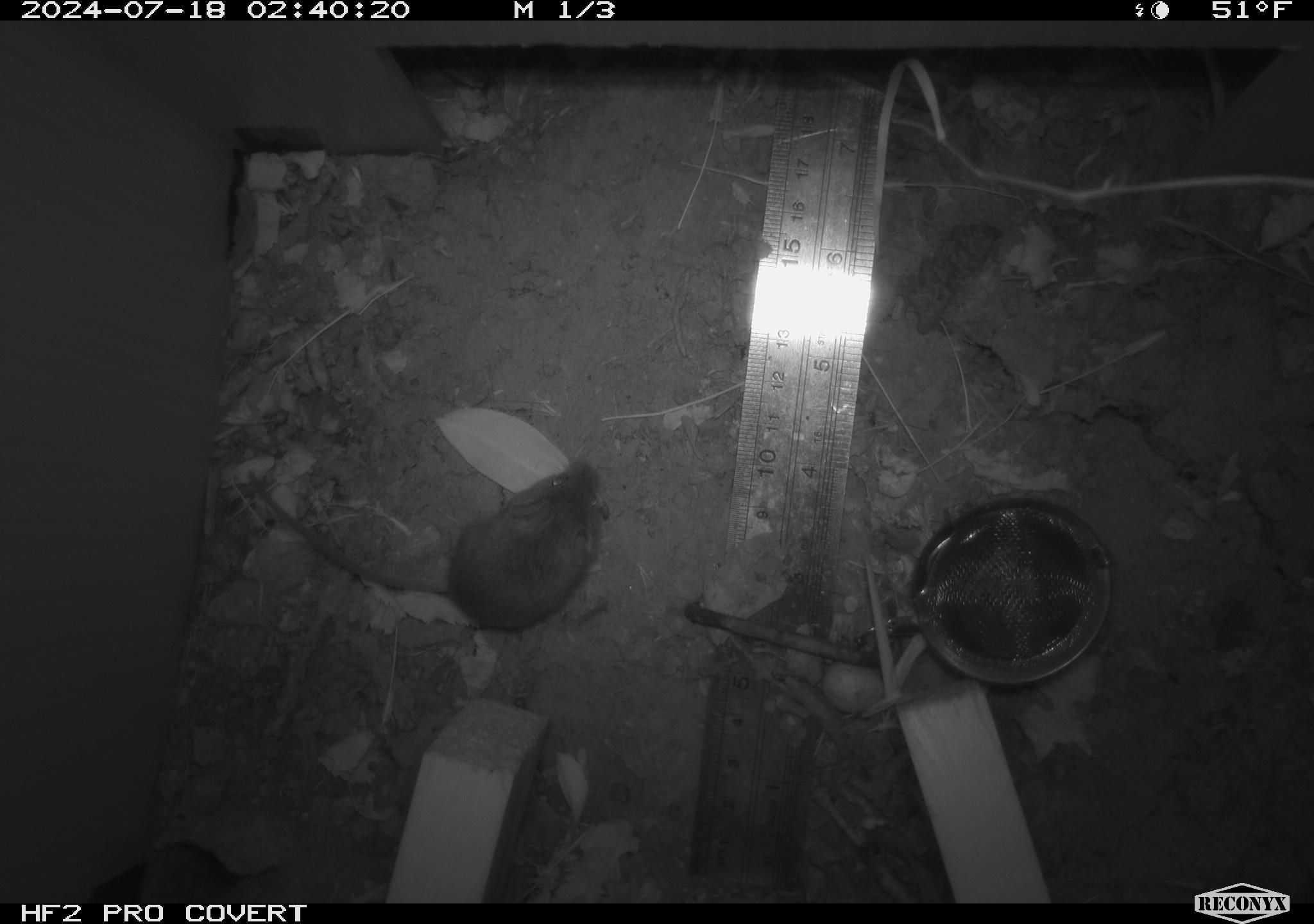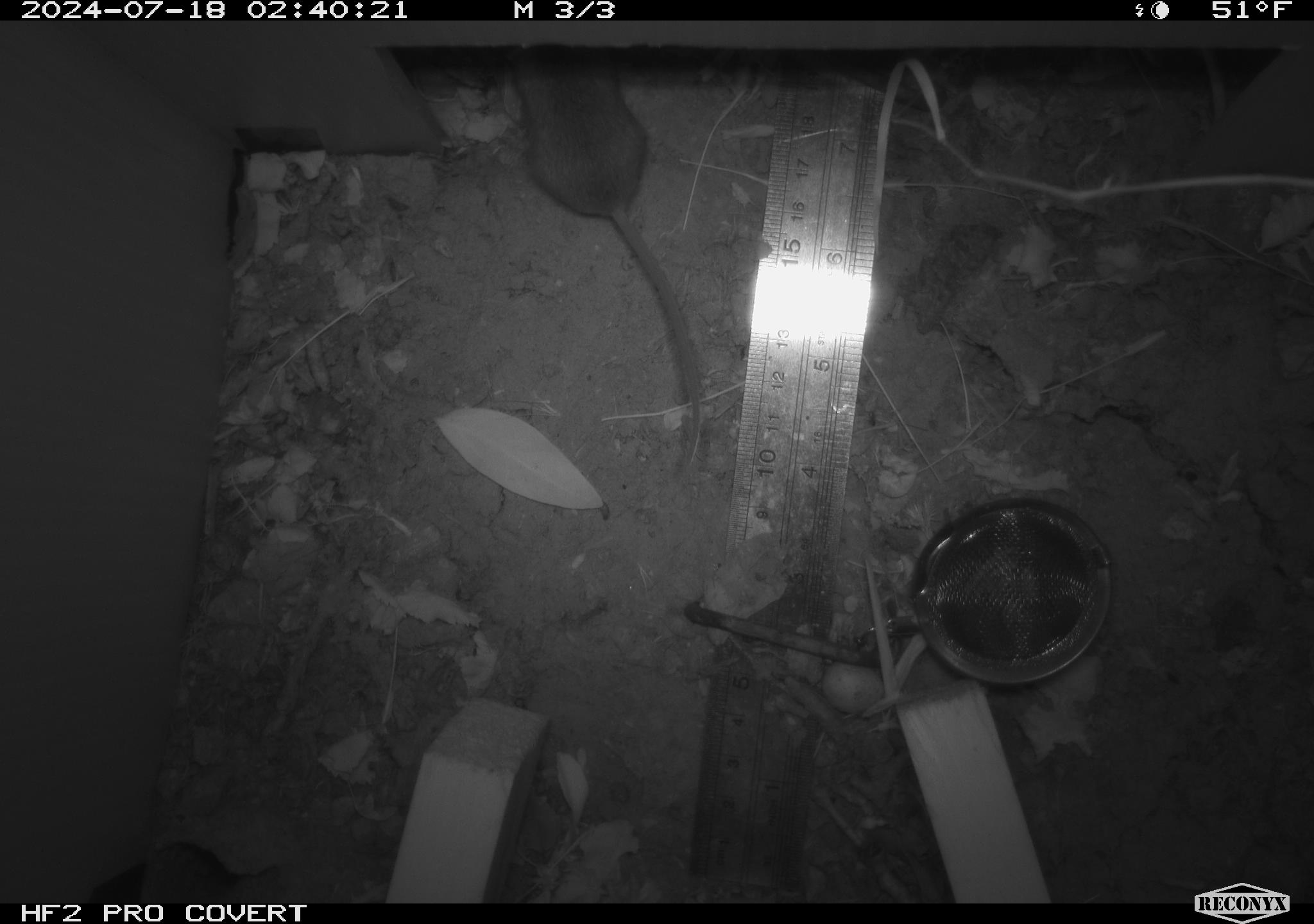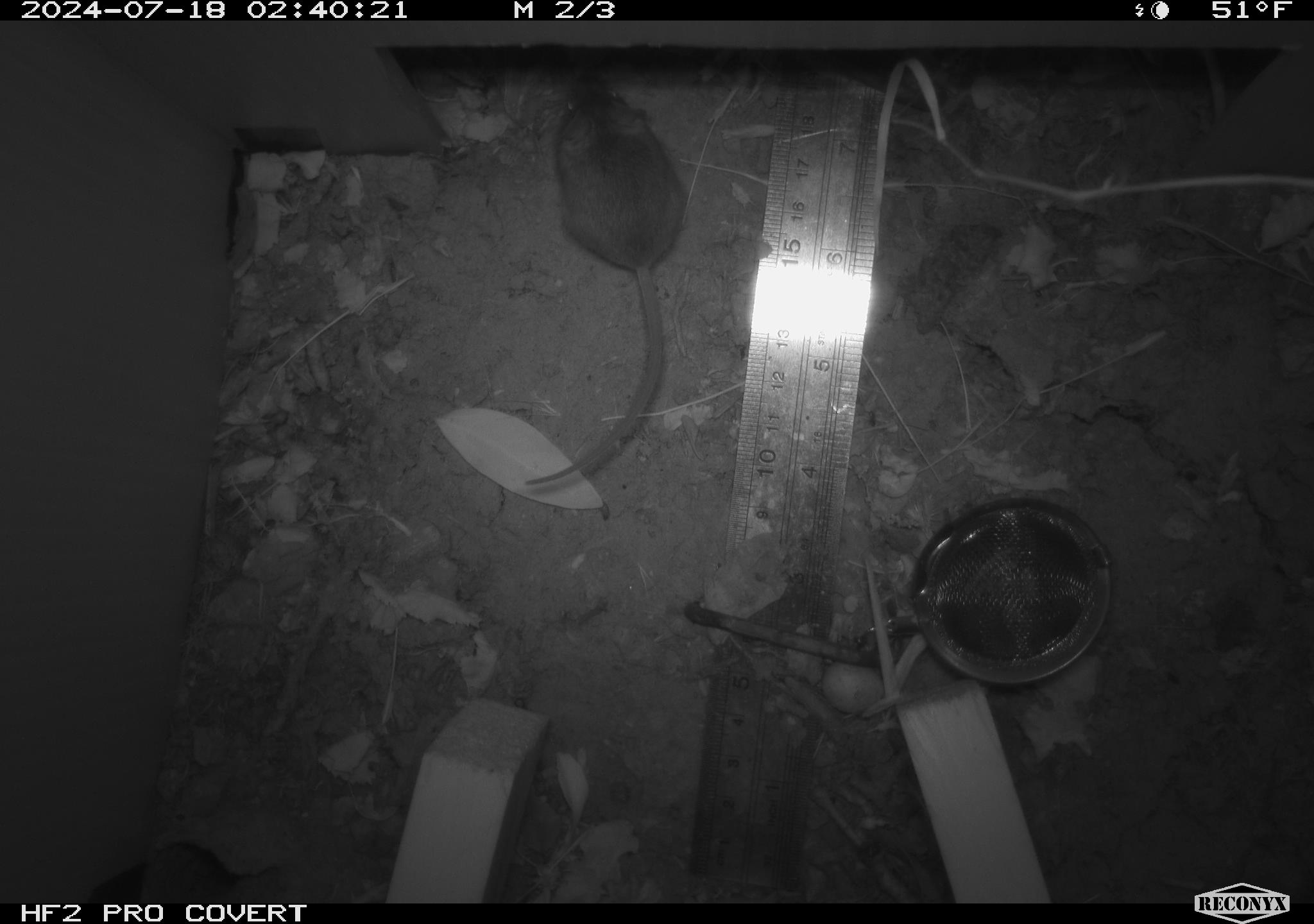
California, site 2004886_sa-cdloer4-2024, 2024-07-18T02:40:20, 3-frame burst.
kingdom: Animalia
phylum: Chordata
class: Mammalia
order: Rodentia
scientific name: Rodentia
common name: rodent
Rodent (Rodentia).